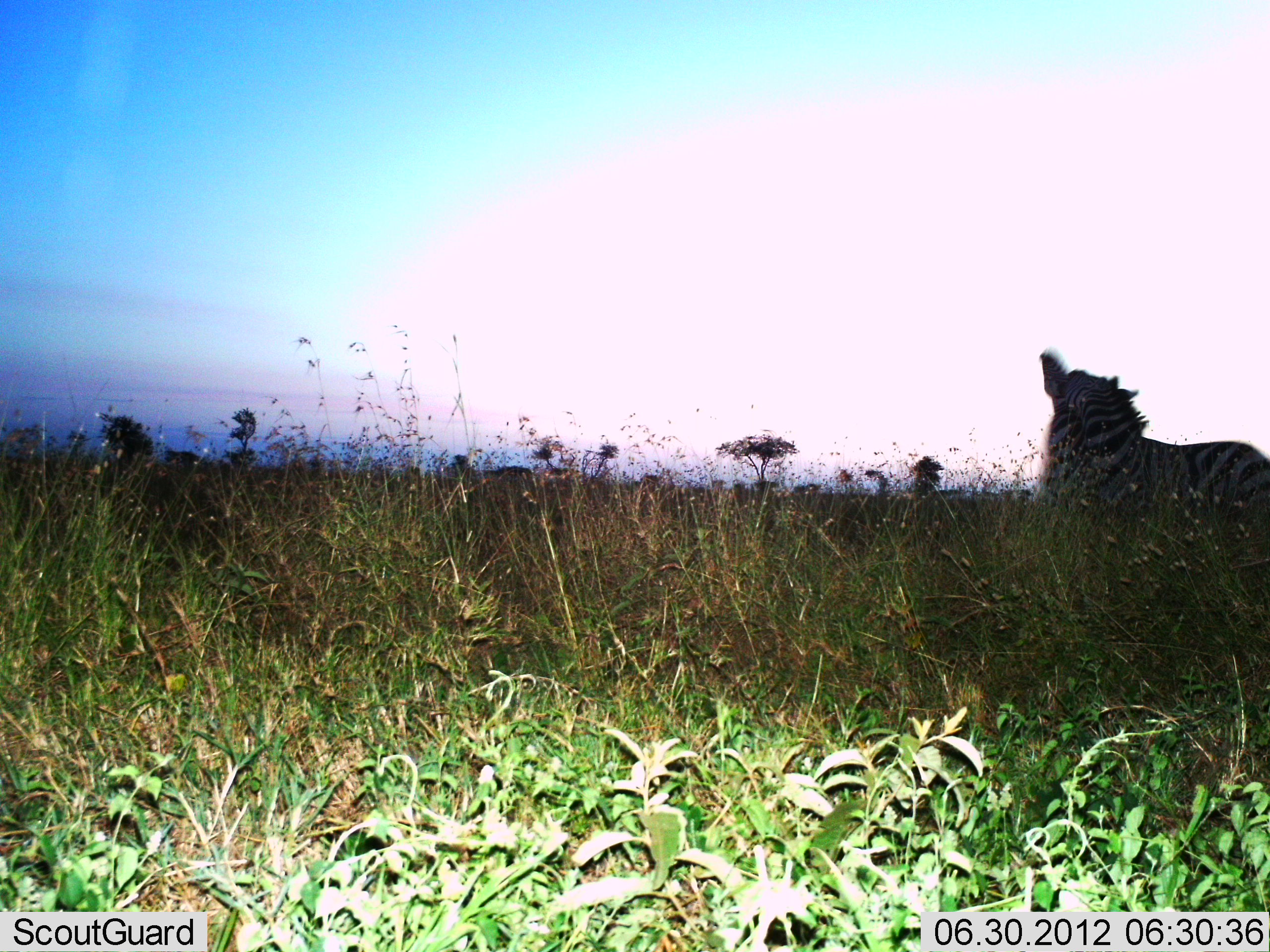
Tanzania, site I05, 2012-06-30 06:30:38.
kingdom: Animalia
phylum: Chordata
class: Mammalia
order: Perissodactyla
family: Equidae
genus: Equus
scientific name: Equus quagga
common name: plains zebra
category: zebra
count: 1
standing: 100%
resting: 0%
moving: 0%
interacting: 0%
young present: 0%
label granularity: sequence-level